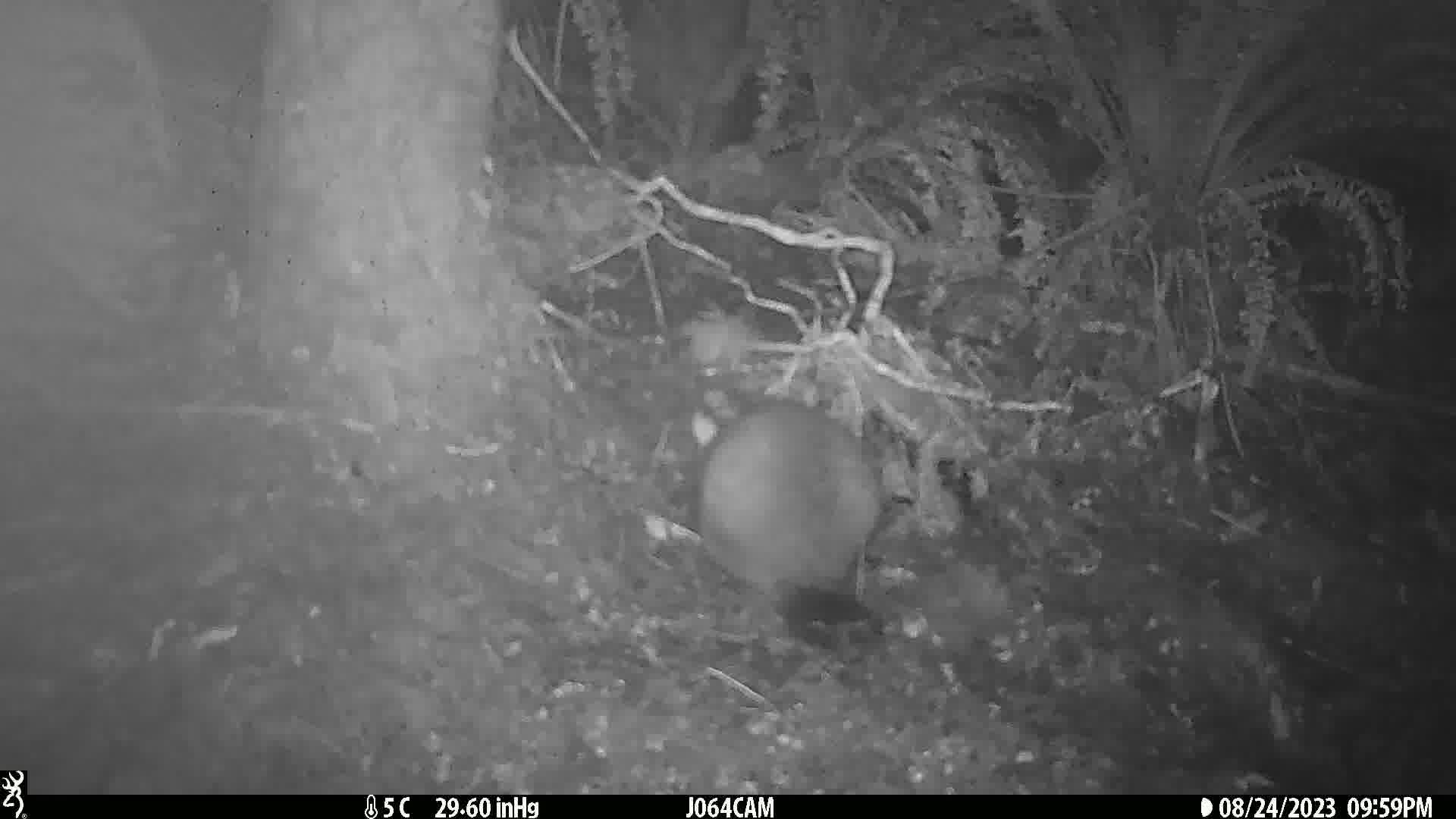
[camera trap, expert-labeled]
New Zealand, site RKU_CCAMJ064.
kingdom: Animalia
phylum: Chordata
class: Mammalia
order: Diprotodontia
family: Phalangeridae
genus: Trichosurus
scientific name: Trichosurus vulpecula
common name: common brushtail possum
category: possum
Possum (common brushtail possum) (Trichosurus vulpecula).